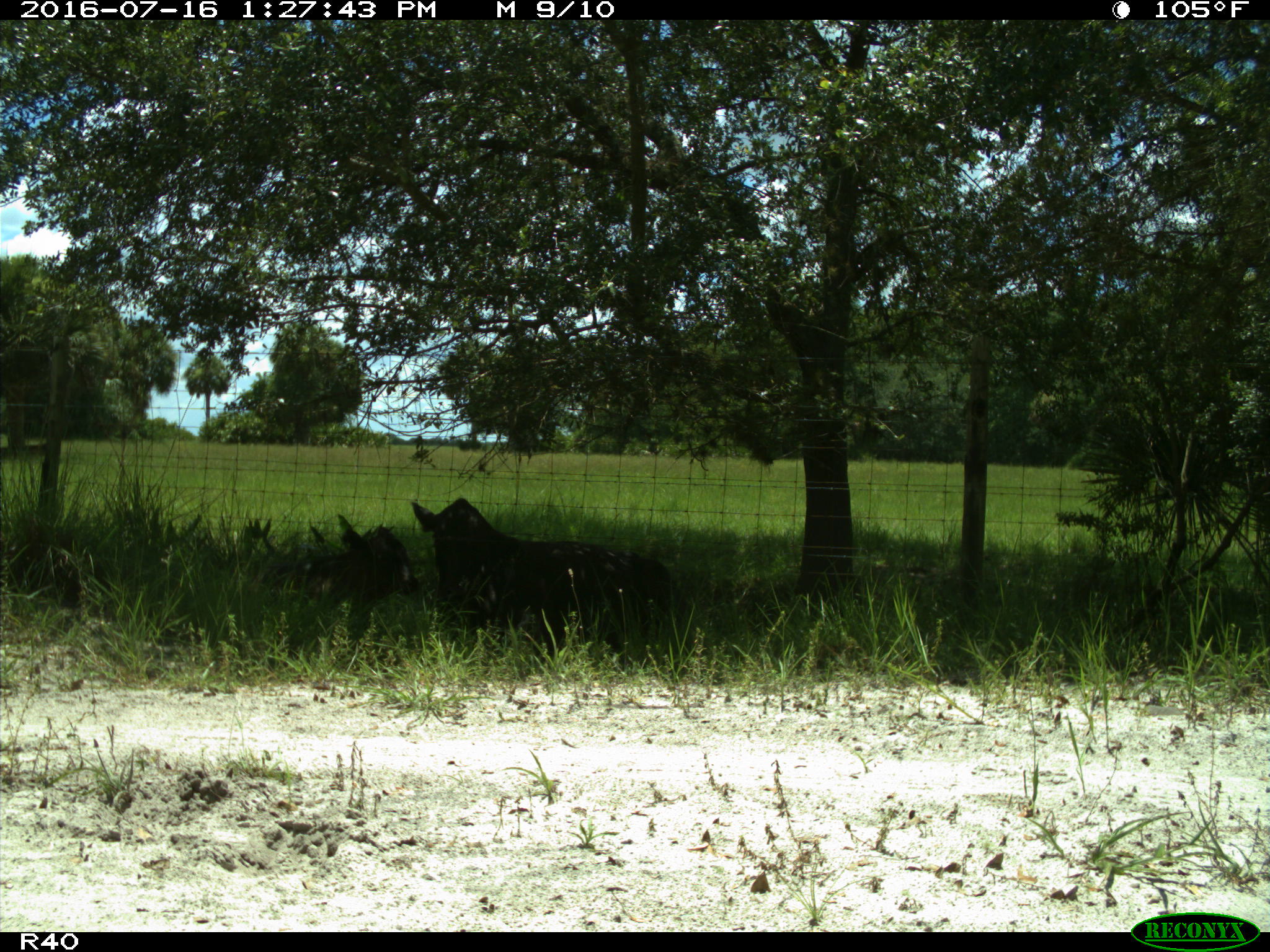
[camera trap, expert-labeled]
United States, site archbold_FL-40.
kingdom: Animalia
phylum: Chordata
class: Mammalia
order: Artiodactyla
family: Bovidae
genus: Bos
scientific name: Bos taurus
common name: domestic cow